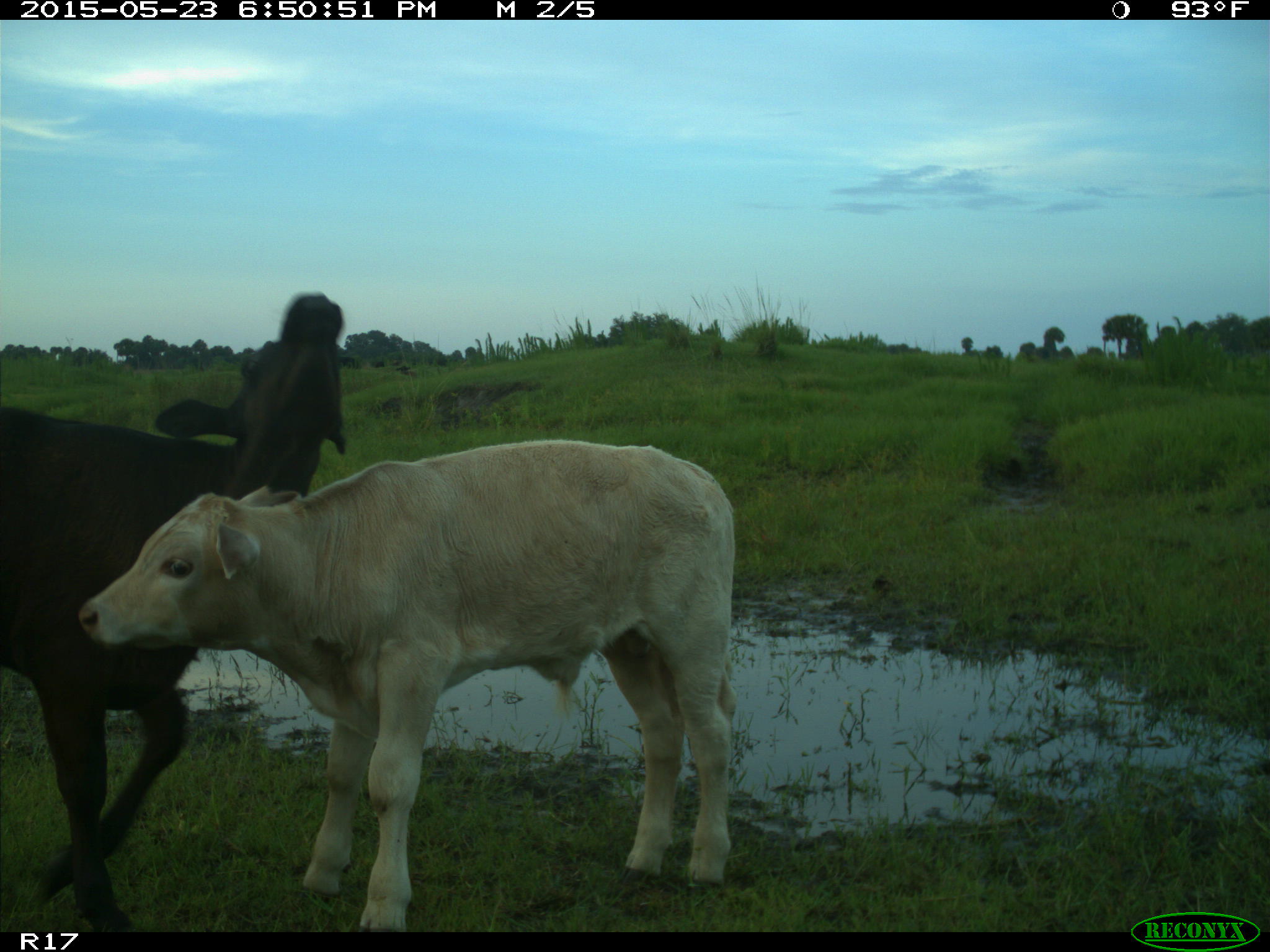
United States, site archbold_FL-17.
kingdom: Animalia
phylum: Chordata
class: Mammalia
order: Artiodactyla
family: Bovidae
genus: Bos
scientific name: Bos taurus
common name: domestic cow